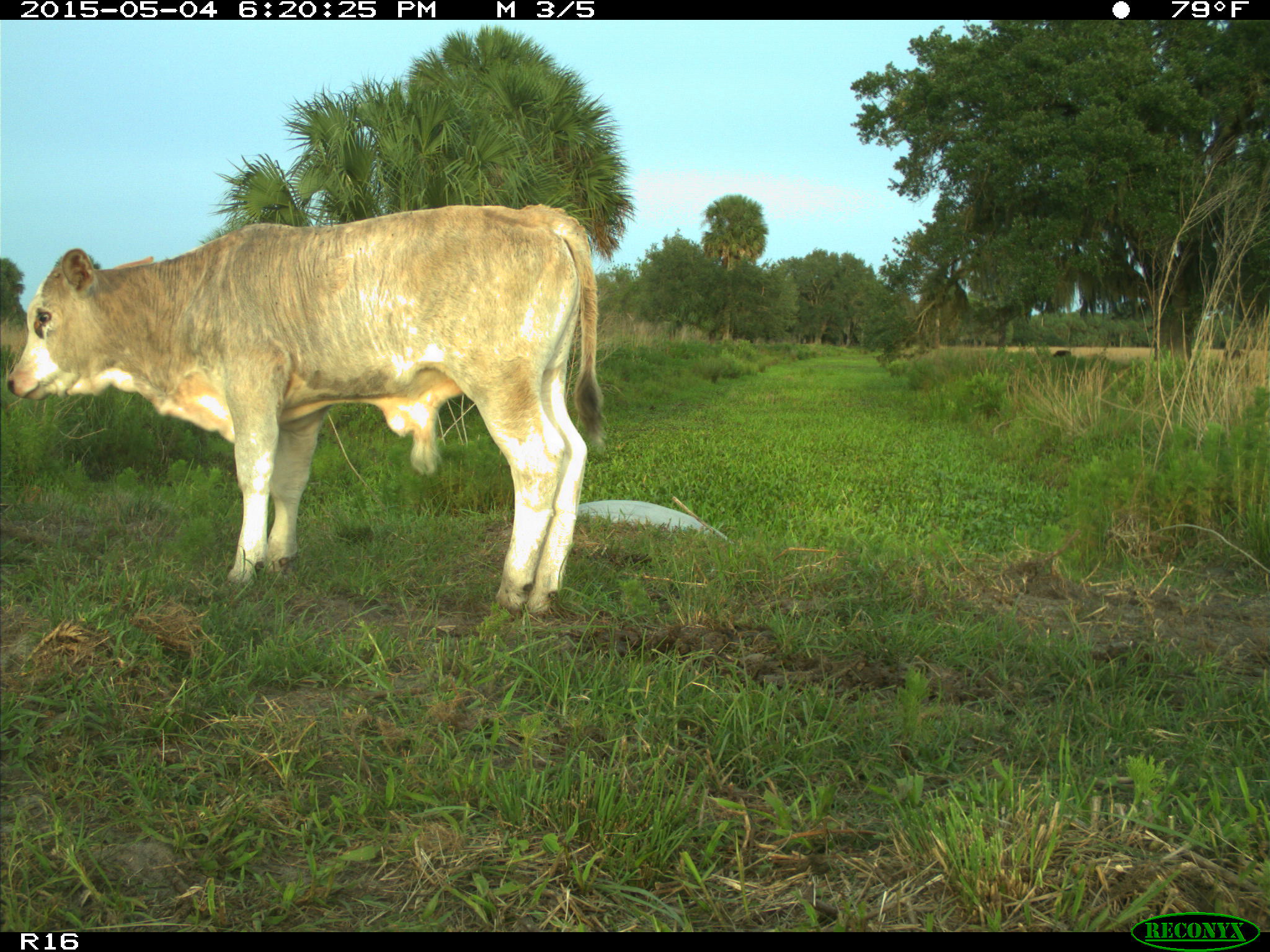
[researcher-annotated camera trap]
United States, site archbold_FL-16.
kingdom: Animalia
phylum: Chordata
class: Mammalia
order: Artiodactyla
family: Bovidae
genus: Bos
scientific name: Bos taurus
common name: domestic cow